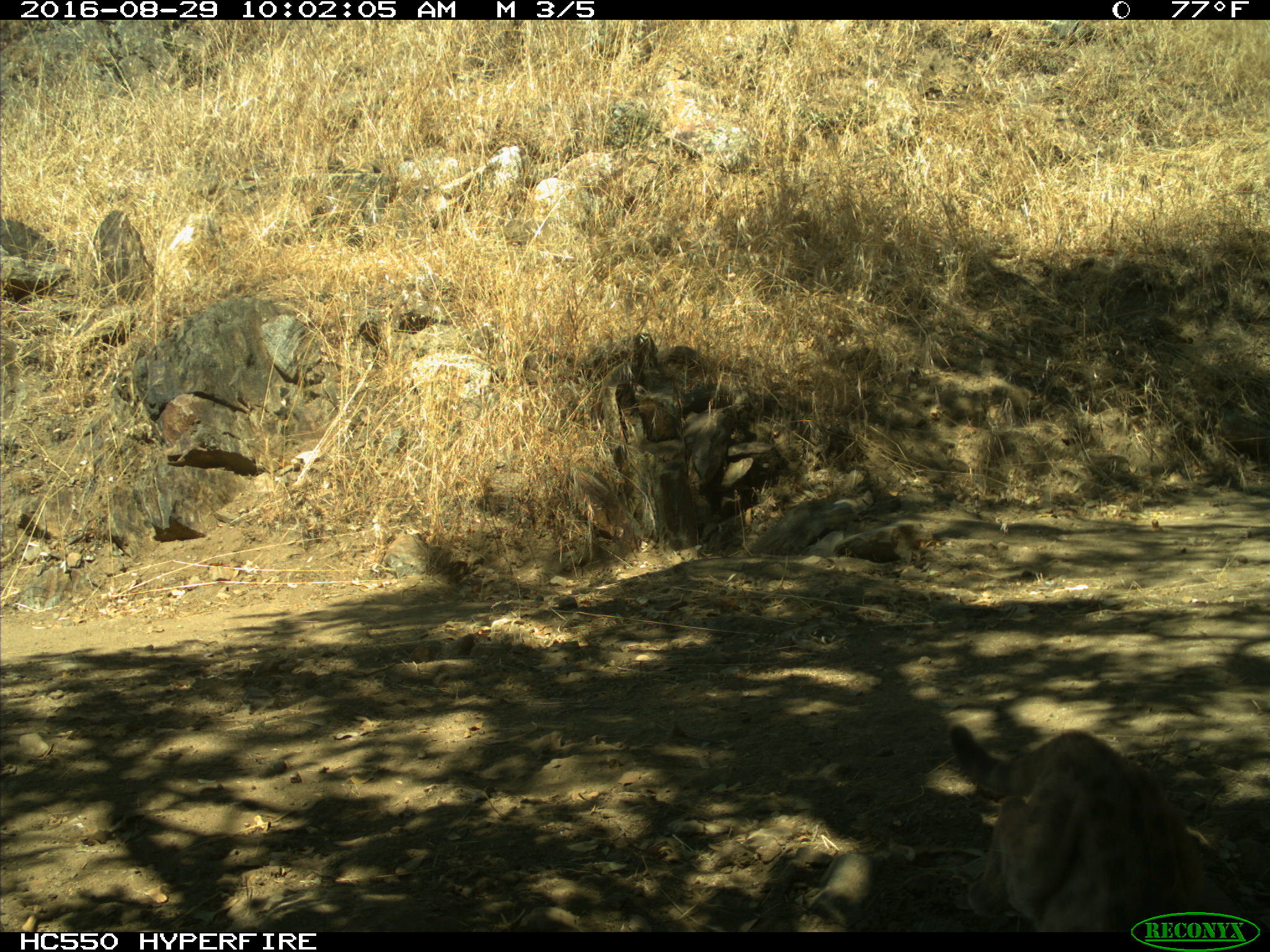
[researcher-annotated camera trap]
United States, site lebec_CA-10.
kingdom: Animalia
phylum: Chordata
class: Mammalia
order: Carnivora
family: Felidae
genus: Puma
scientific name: Puma concolor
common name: mountain lion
Puma concolor (mountain lion).